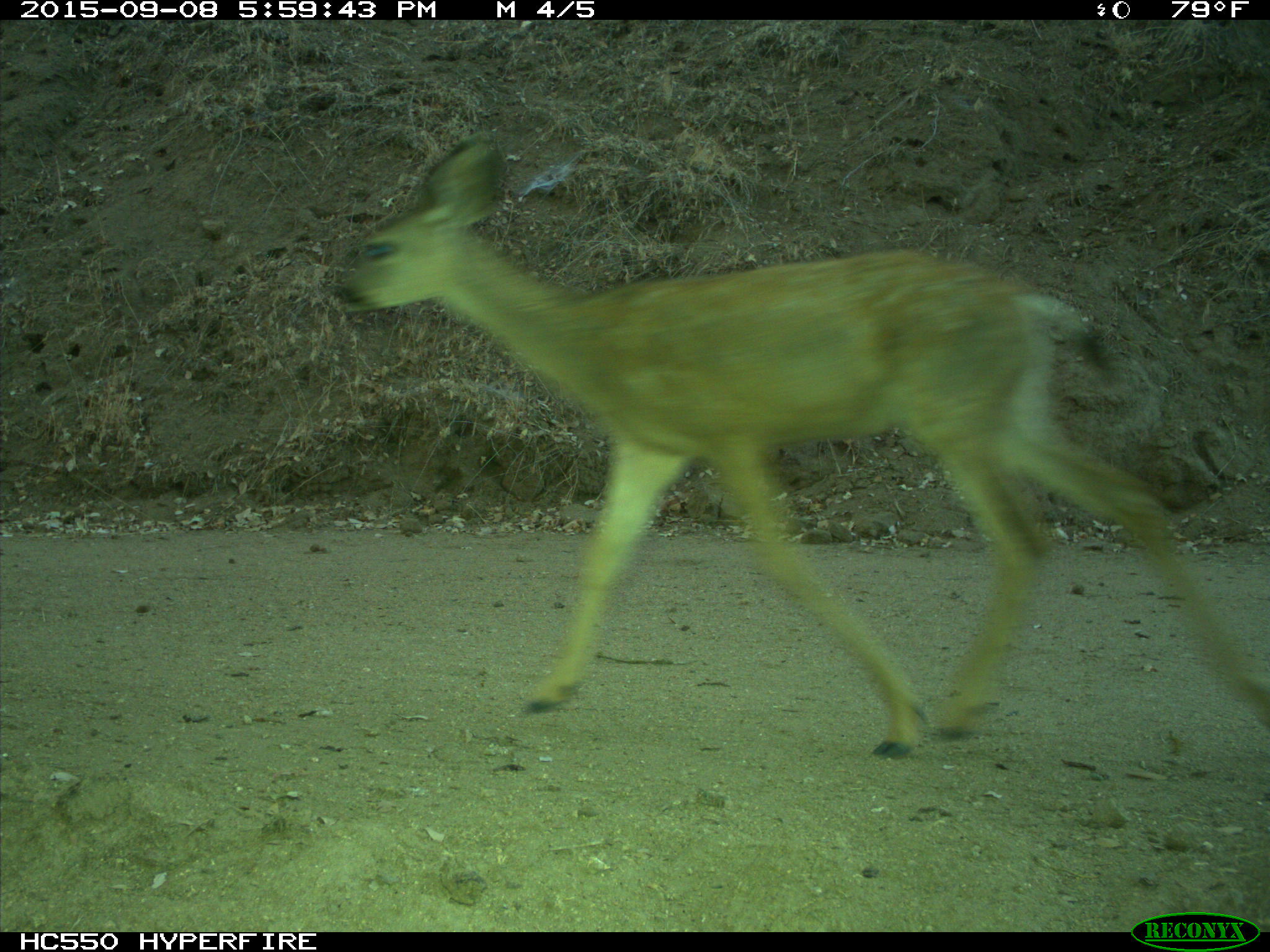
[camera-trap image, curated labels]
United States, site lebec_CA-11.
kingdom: Animalia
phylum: Chordata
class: Mammalia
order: Artiodactyla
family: Cervidae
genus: Odocoileus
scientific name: Odocoileus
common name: deer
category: unidentified deer